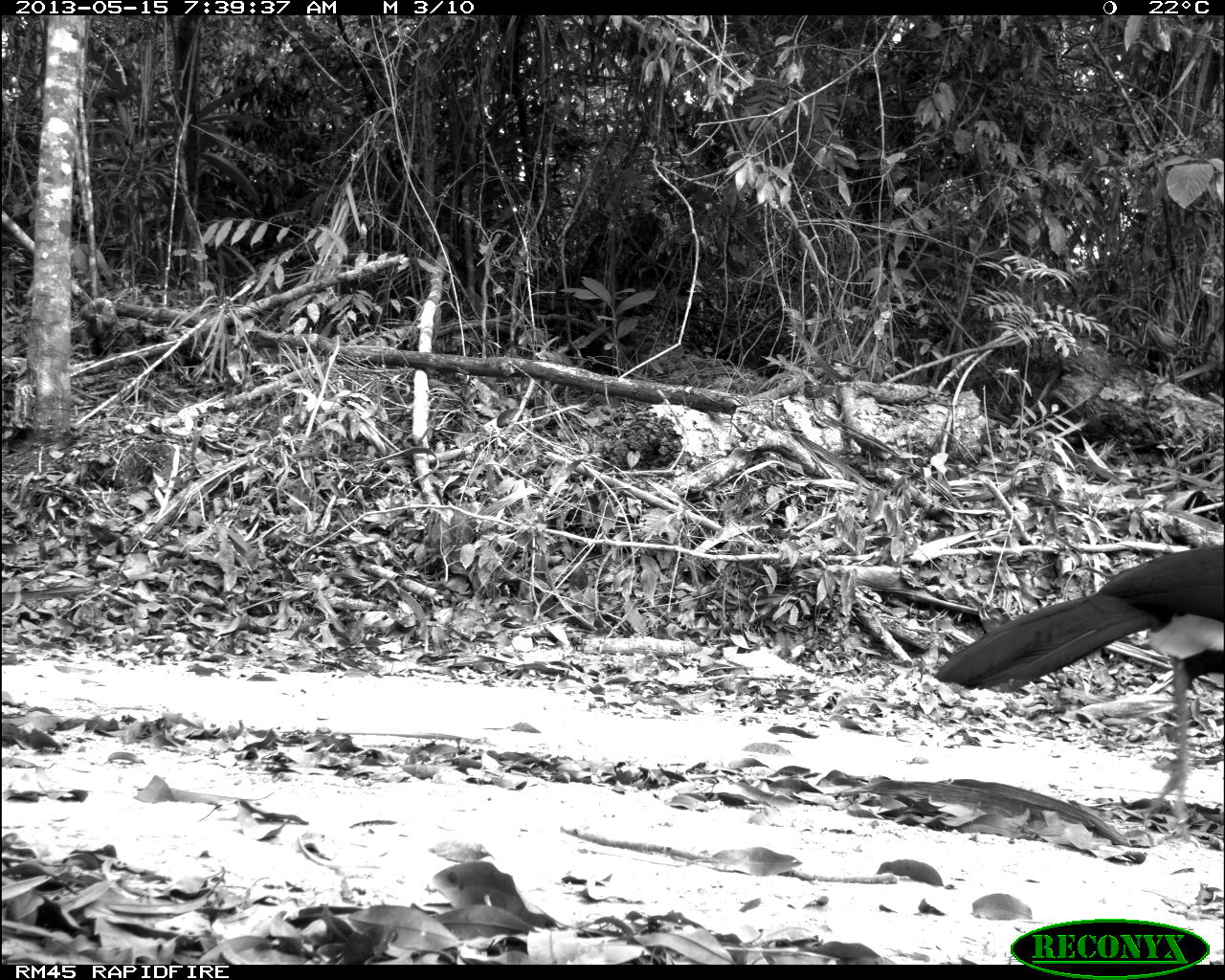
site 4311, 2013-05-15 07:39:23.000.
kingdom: Animalia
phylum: Chordata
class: Aves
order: Galliformes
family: Cracidae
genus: Crax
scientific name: Crax rubra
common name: great curassow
Crax rubra (great curassow), count 1, sex male.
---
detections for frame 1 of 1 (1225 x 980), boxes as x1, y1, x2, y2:
crax rubra: 934, 533, 1225, 841